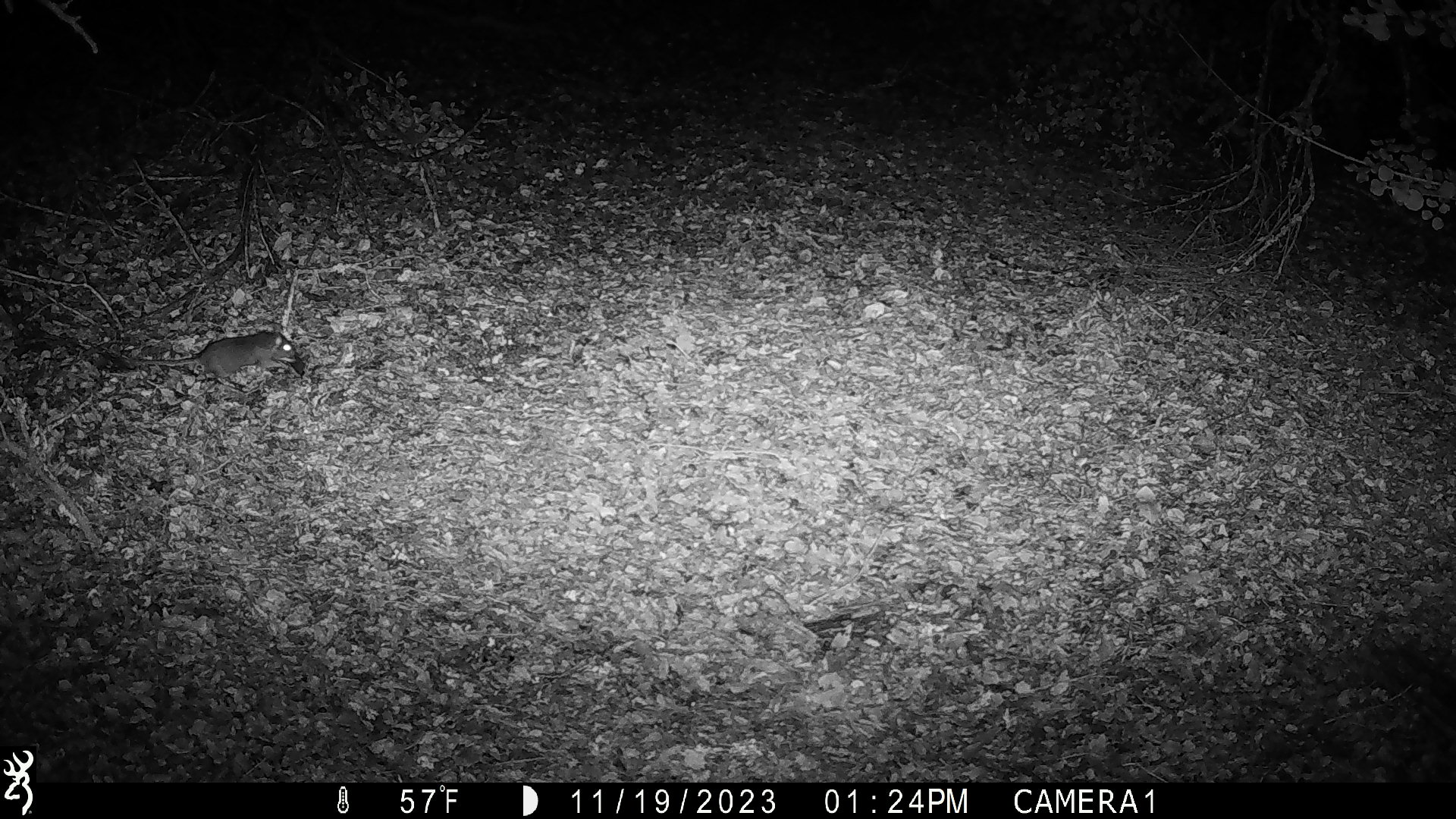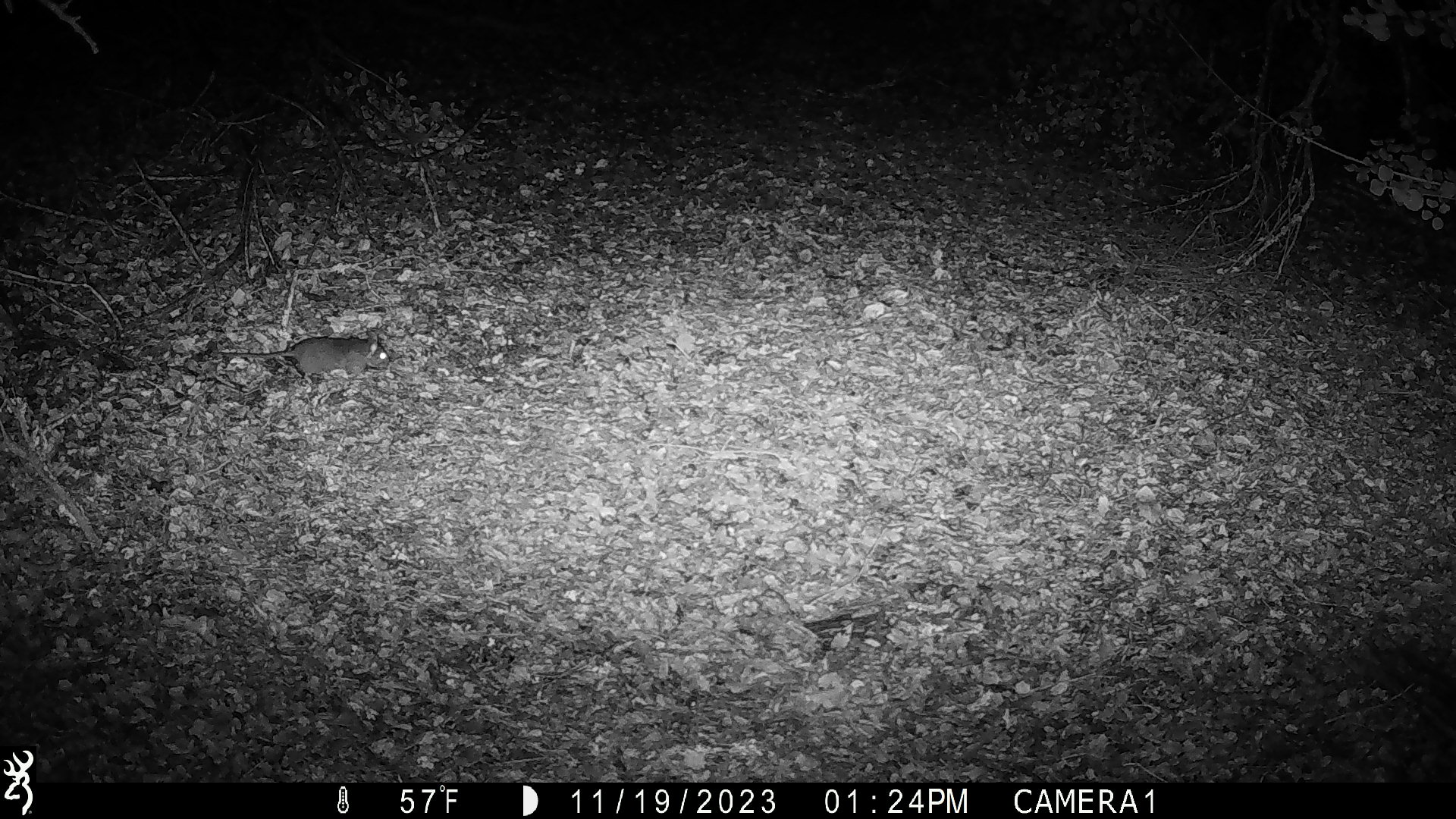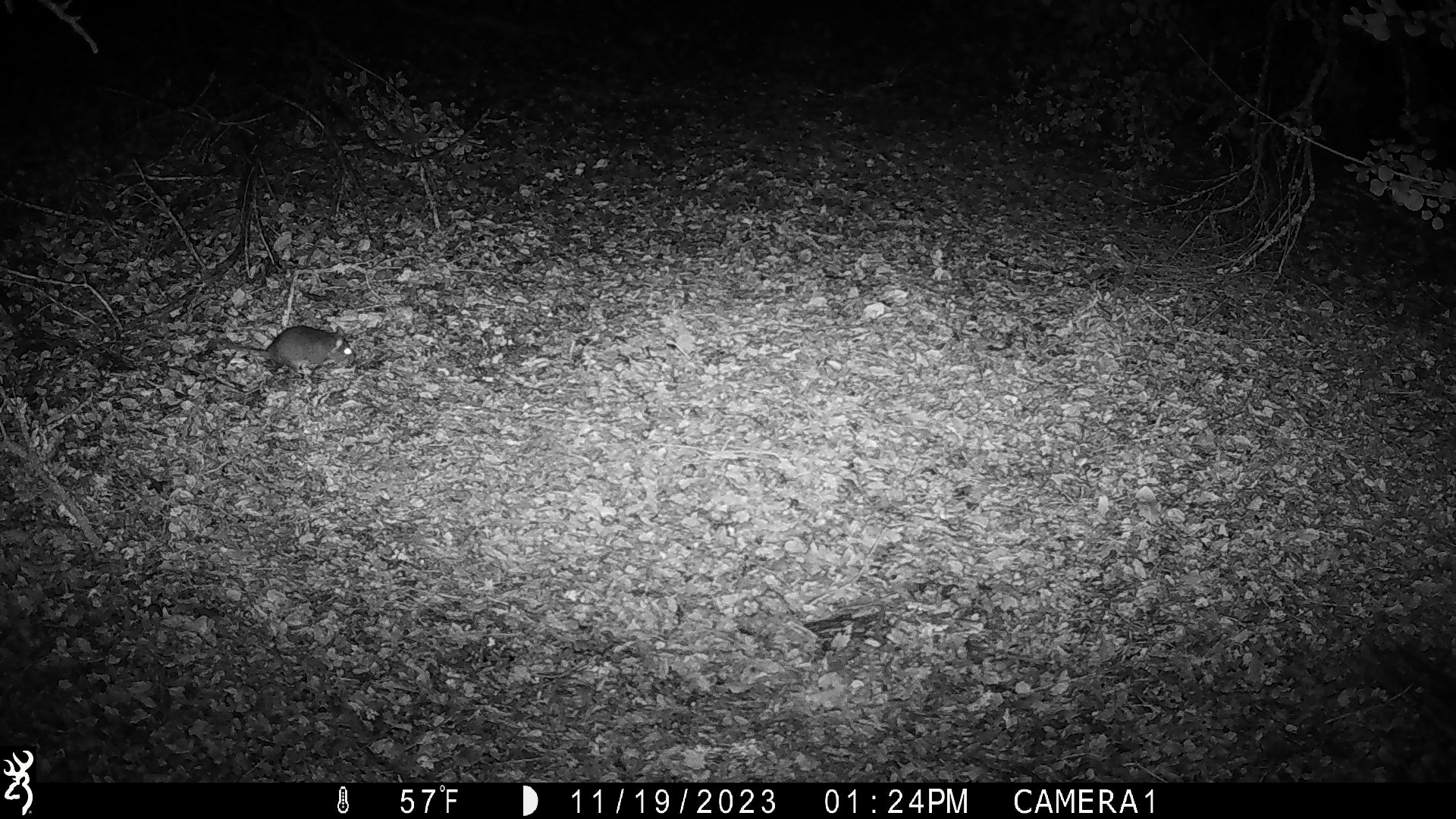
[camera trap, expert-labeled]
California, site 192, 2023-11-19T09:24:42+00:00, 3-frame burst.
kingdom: Animalia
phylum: Chordata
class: Mammalia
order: Rodentia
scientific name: Rodentia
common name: mouse or rat